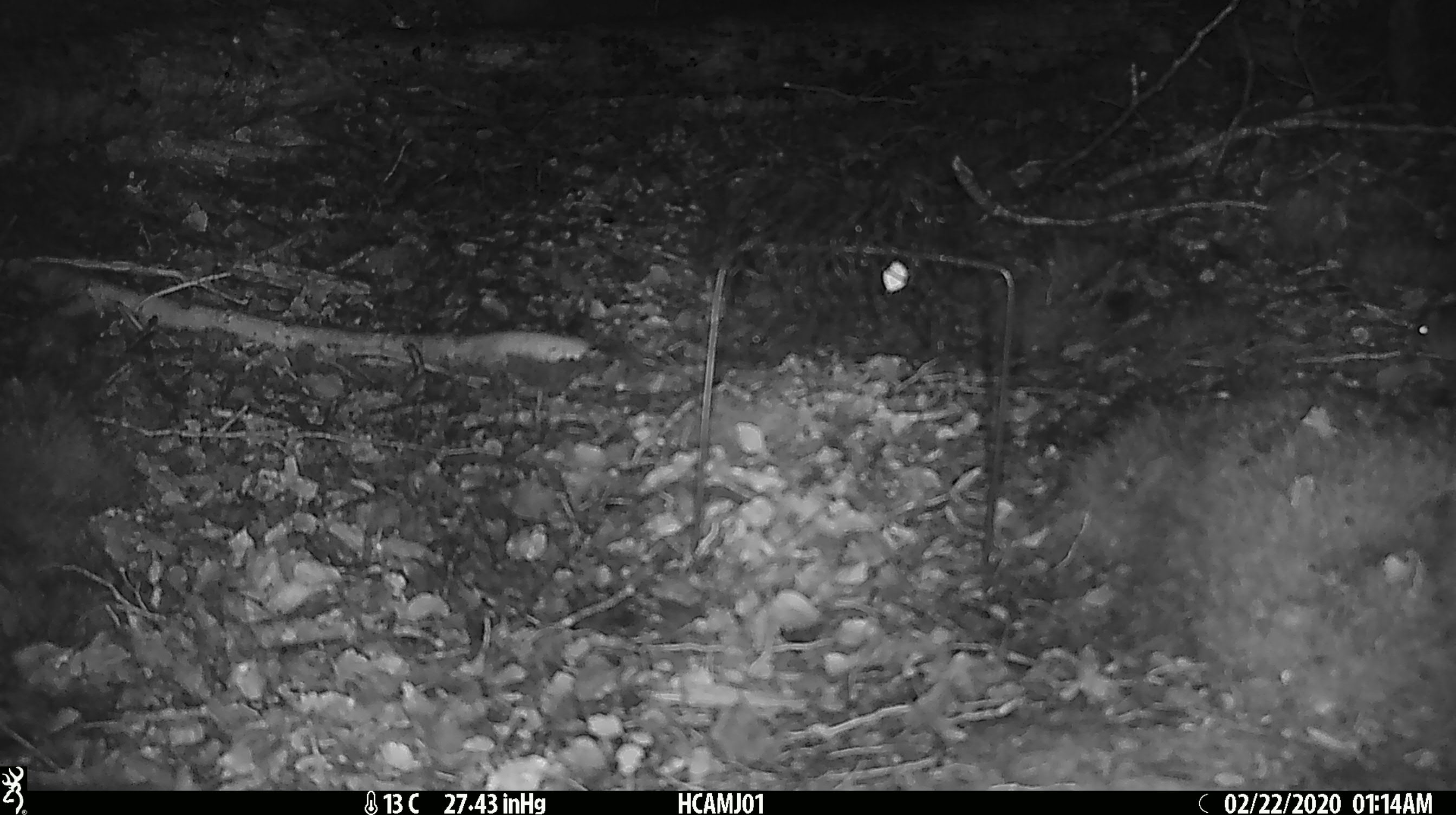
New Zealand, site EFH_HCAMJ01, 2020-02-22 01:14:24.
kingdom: Animalia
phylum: Chordata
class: Mammalia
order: Rodentia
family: Muridae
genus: Mus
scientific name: Mus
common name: mouse